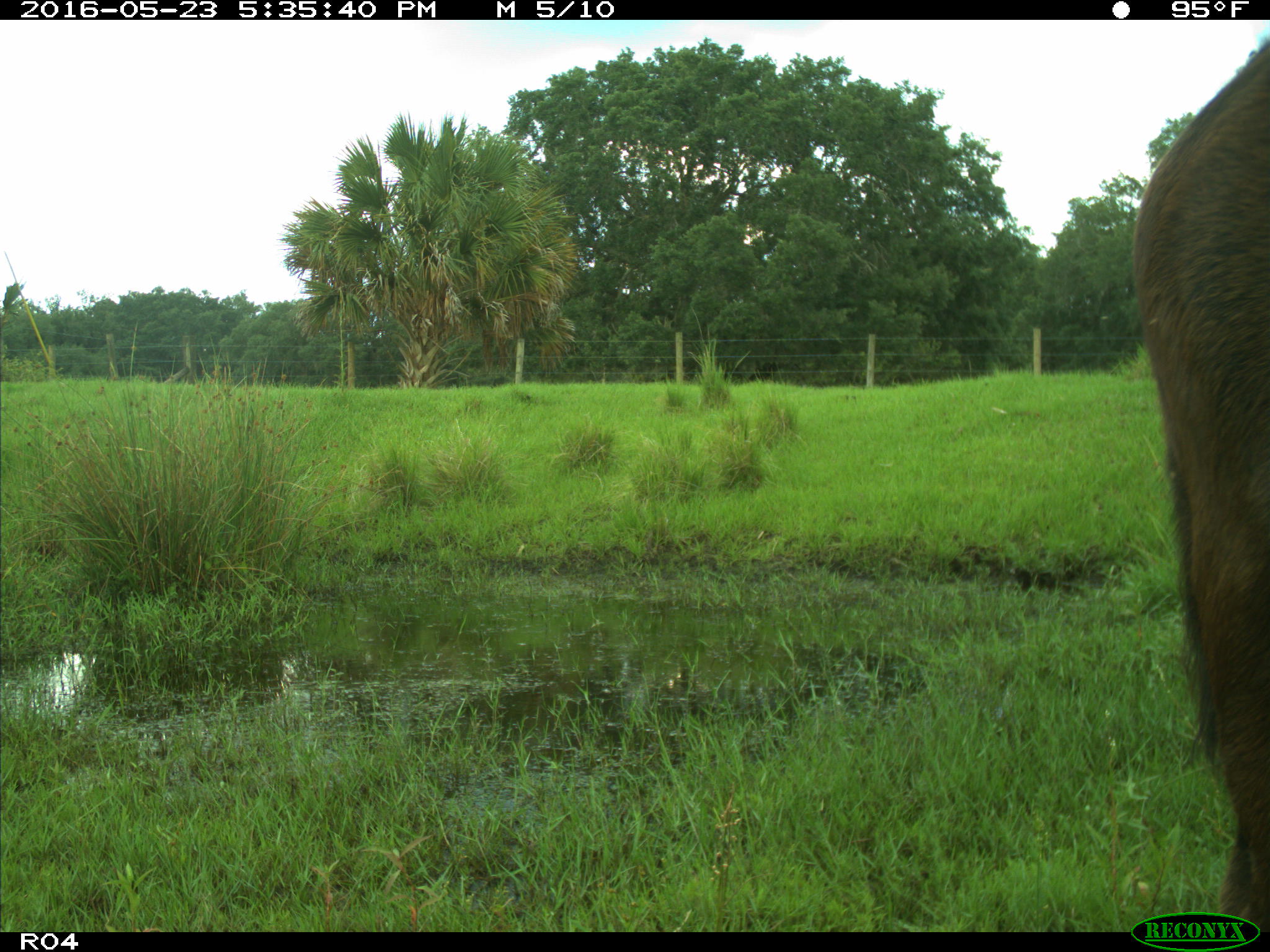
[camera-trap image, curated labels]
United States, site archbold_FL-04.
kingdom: Animalia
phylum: Chordata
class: Mammalia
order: Artiodactyla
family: Bovidae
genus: Bos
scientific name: Bos taurus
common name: domestic cow